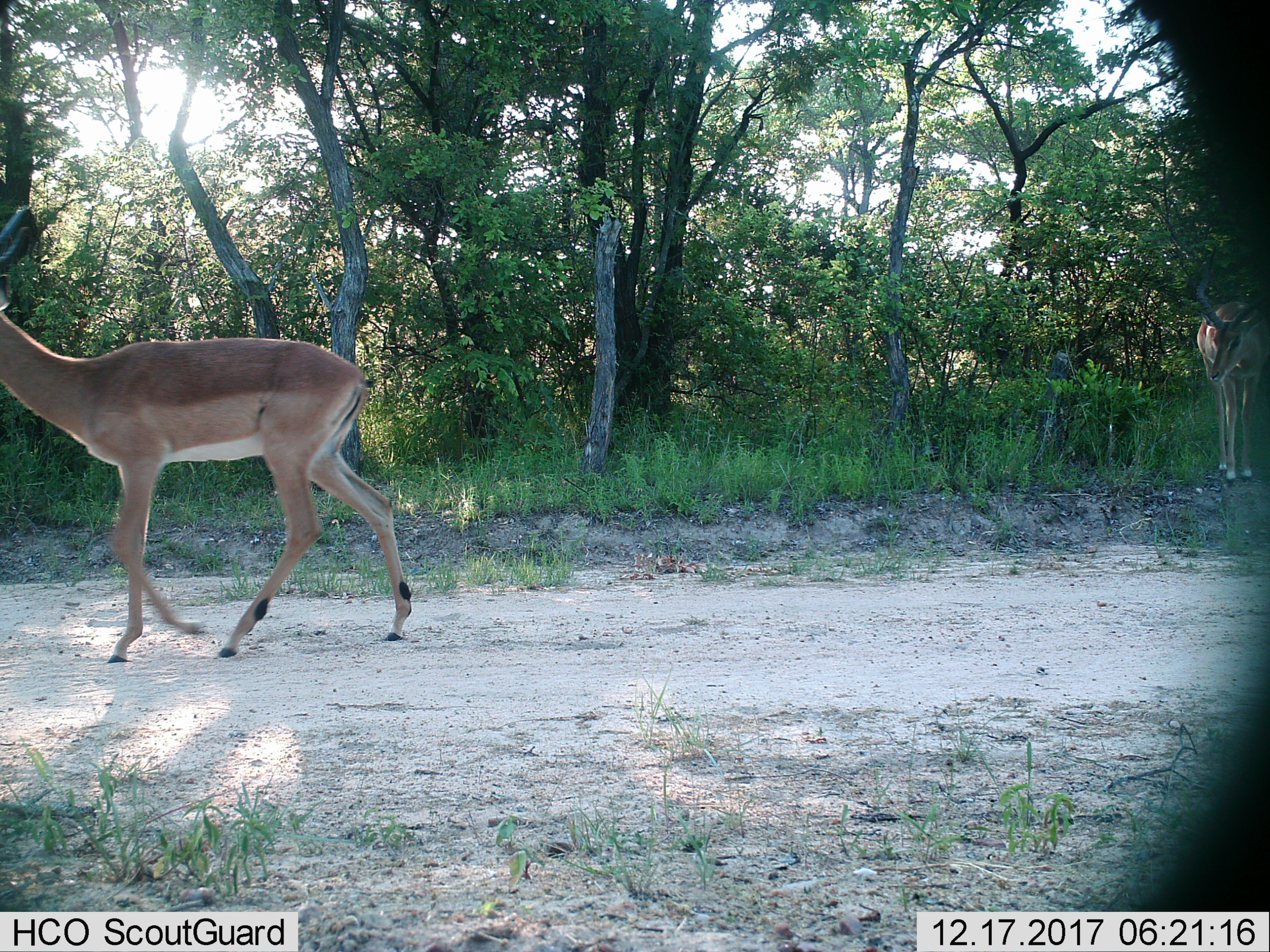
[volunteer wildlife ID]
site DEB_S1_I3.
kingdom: Animalia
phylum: Chordata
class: Mammalia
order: Artiodactyla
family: Bovidae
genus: Aepyceros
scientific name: Aepyceros melampus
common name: impala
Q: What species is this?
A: Impala (Aepyceros melampus).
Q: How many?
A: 2.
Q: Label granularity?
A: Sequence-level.